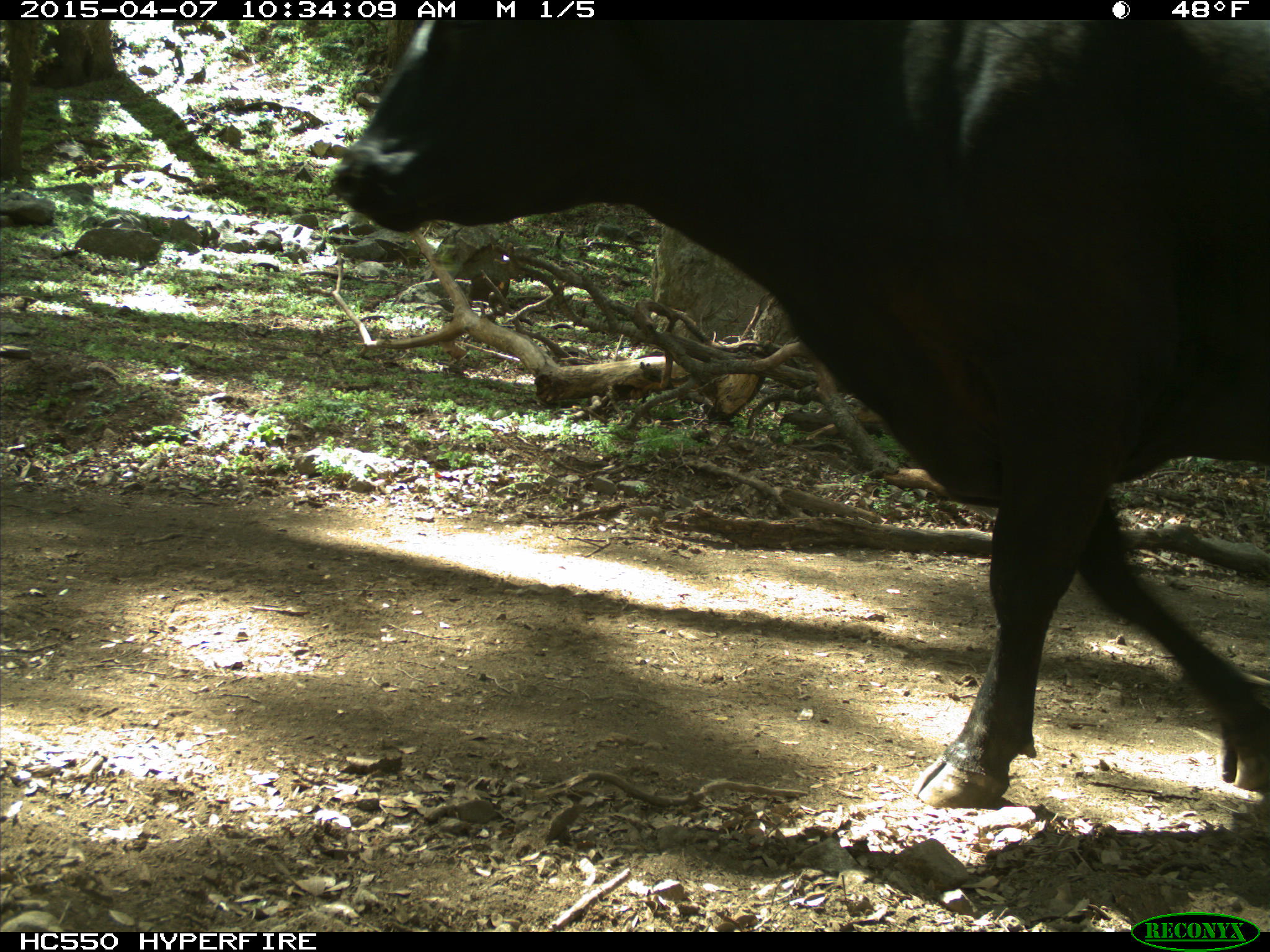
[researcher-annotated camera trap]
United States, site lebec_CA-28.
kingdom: Animalia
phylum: Chordata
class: Mammalia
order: Artiodactyla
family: Bovidae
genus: Bos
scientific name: Bos taurus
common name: domestic cow